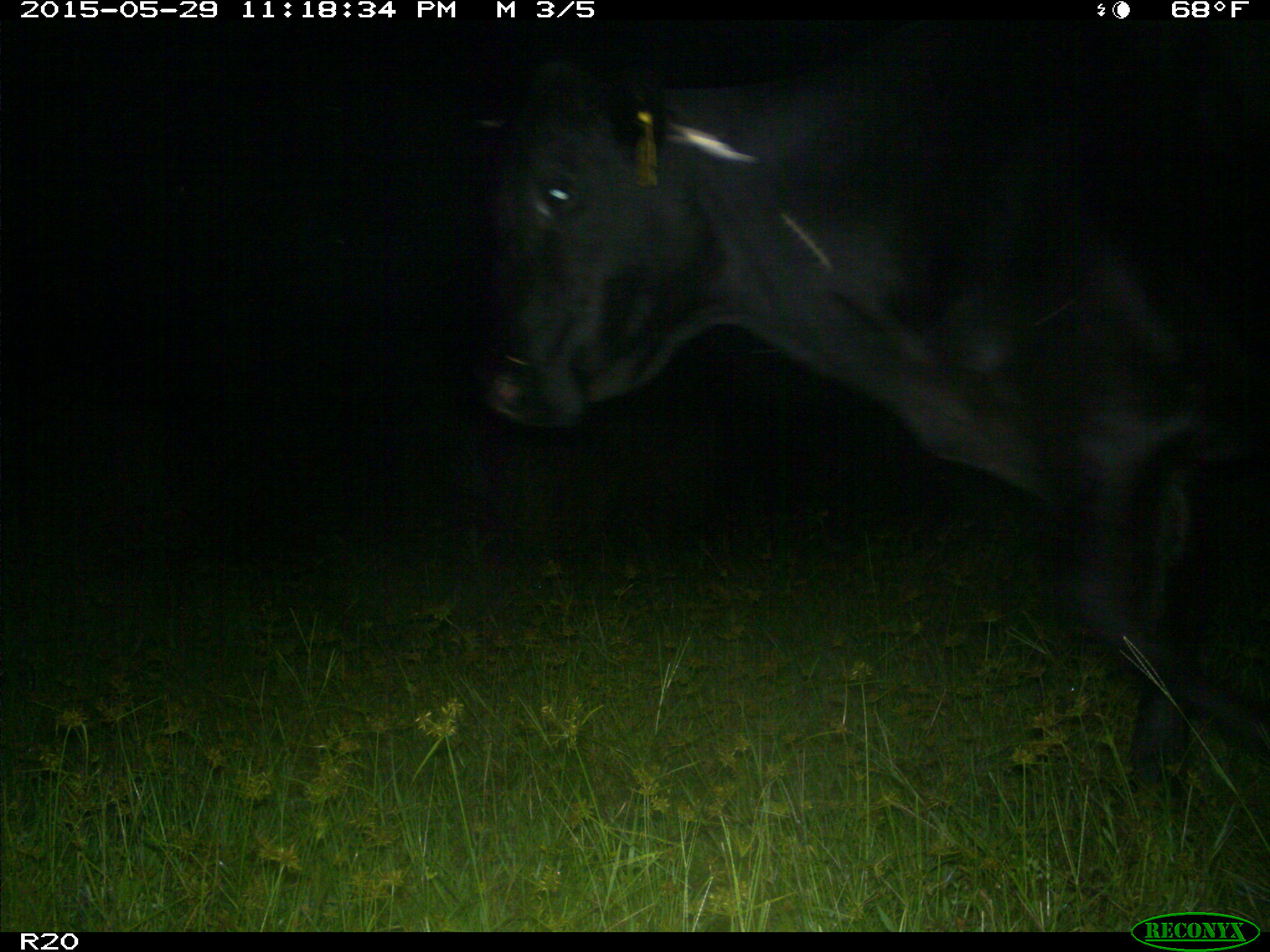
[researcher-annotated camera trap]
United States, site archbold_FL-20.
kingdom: Animalia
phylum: Chordata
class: Mammalia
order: Artiodactyla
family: Bovidae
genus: Bos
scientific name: Bos taurus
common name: domestic cow